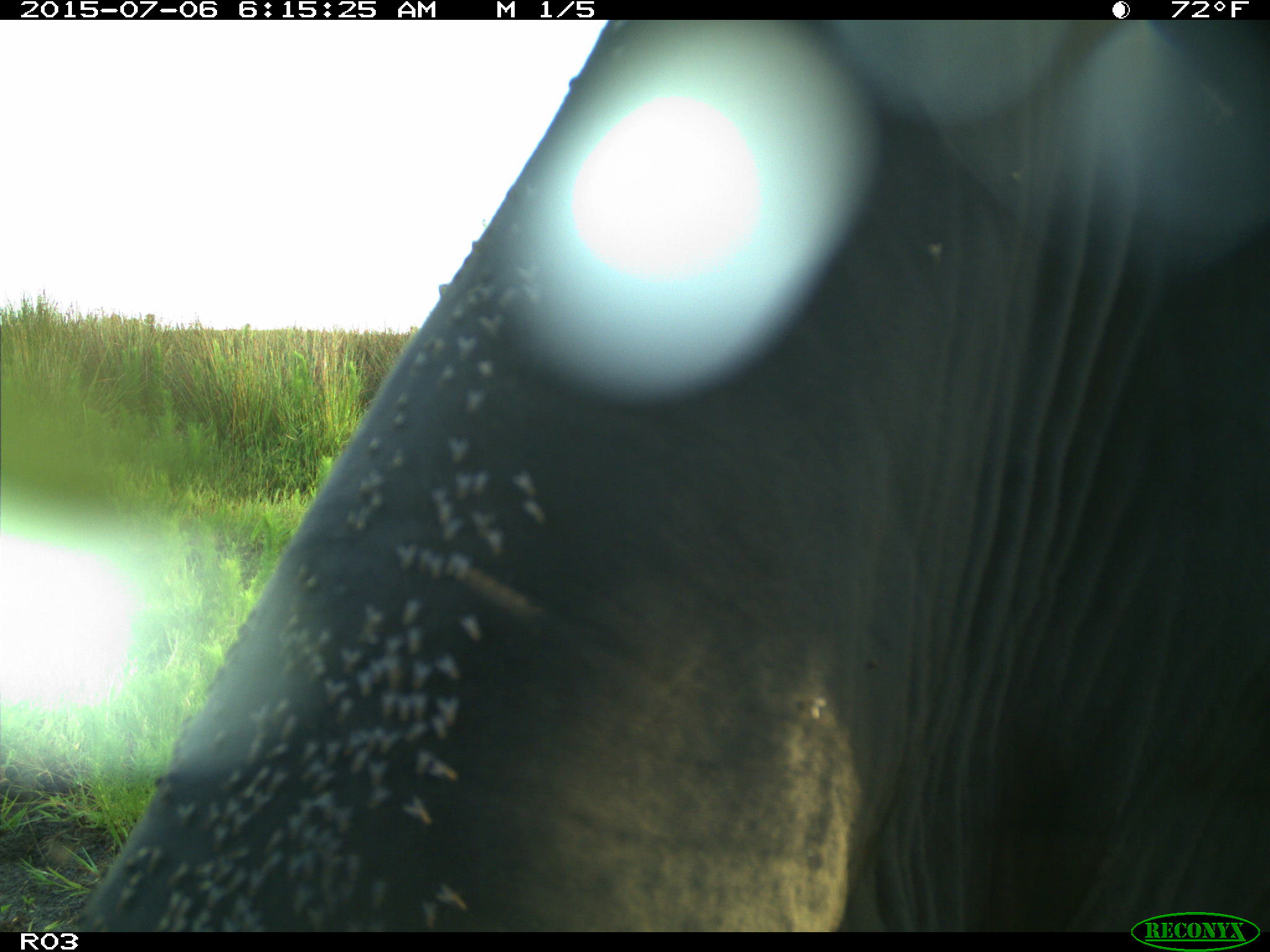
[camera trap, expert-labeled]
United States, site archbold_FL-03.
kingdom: Animalia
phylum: Chordata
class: Mammalia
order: Artiodactyla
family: Bovidae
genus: Bos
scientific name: Bos taurus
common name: domestic cow